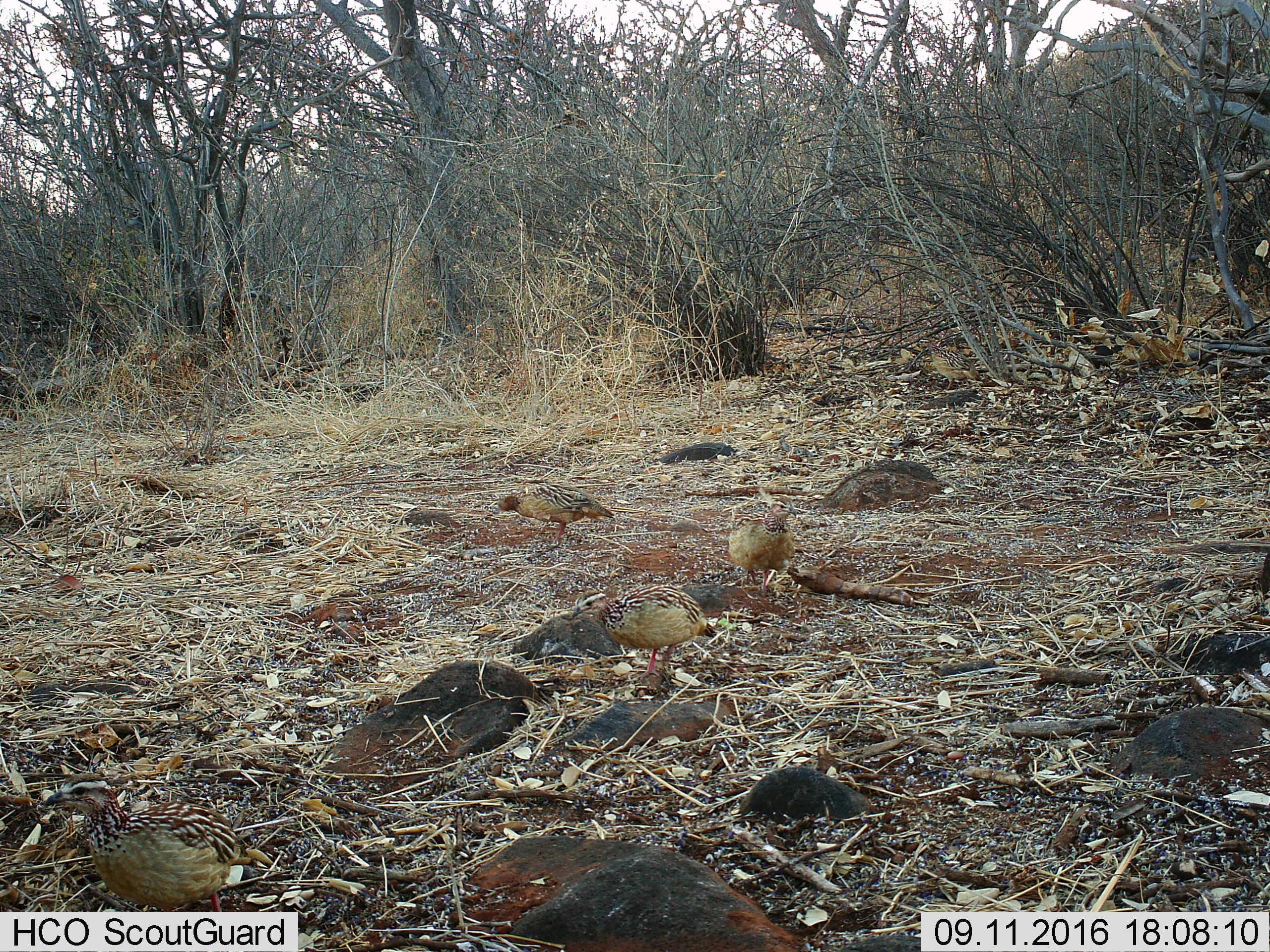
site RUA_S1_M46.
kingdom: Animalia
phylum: Chordata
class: Aves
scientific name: Aves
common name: bird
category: birdother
Birdother (bird) (Aves), count 5. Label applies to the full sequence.